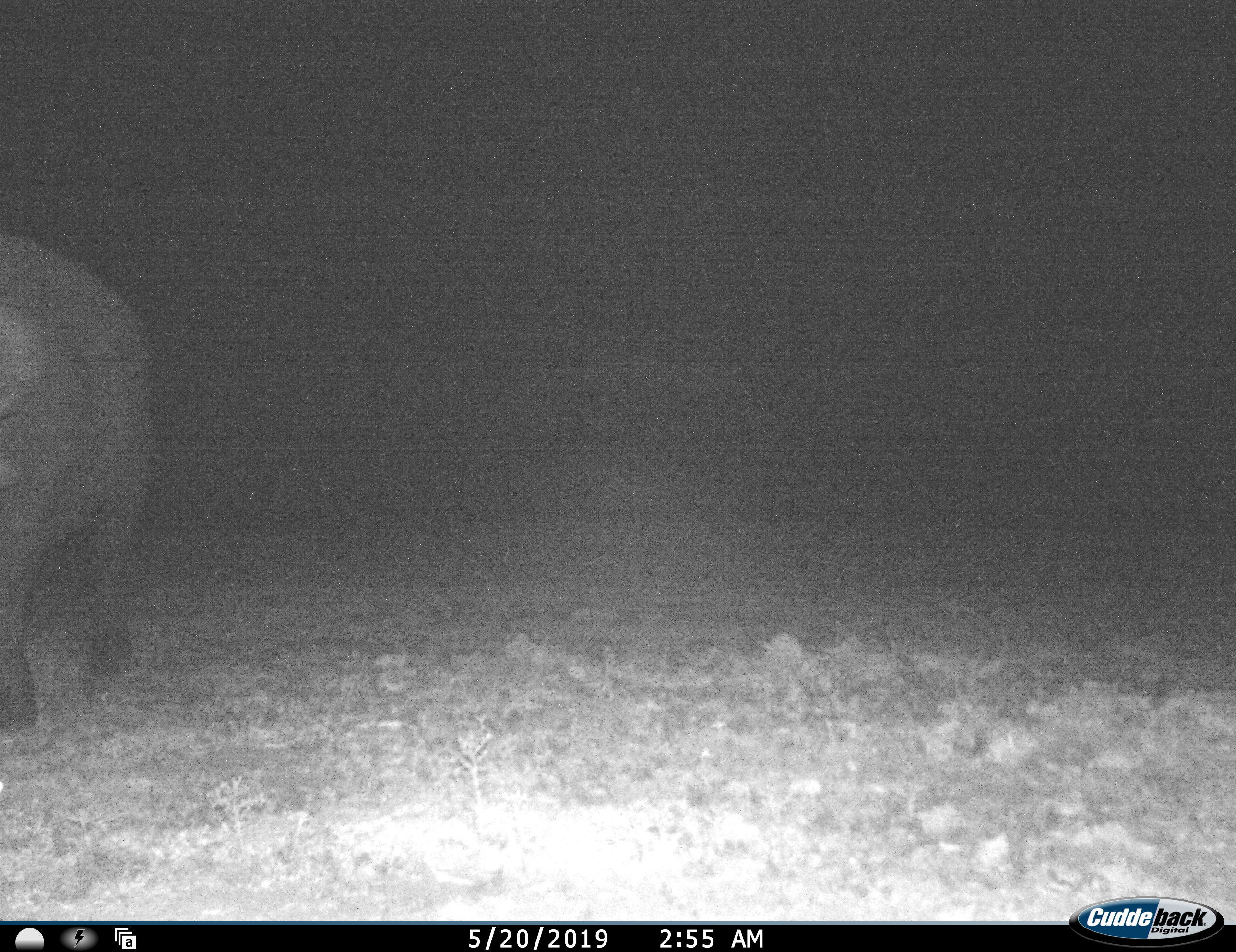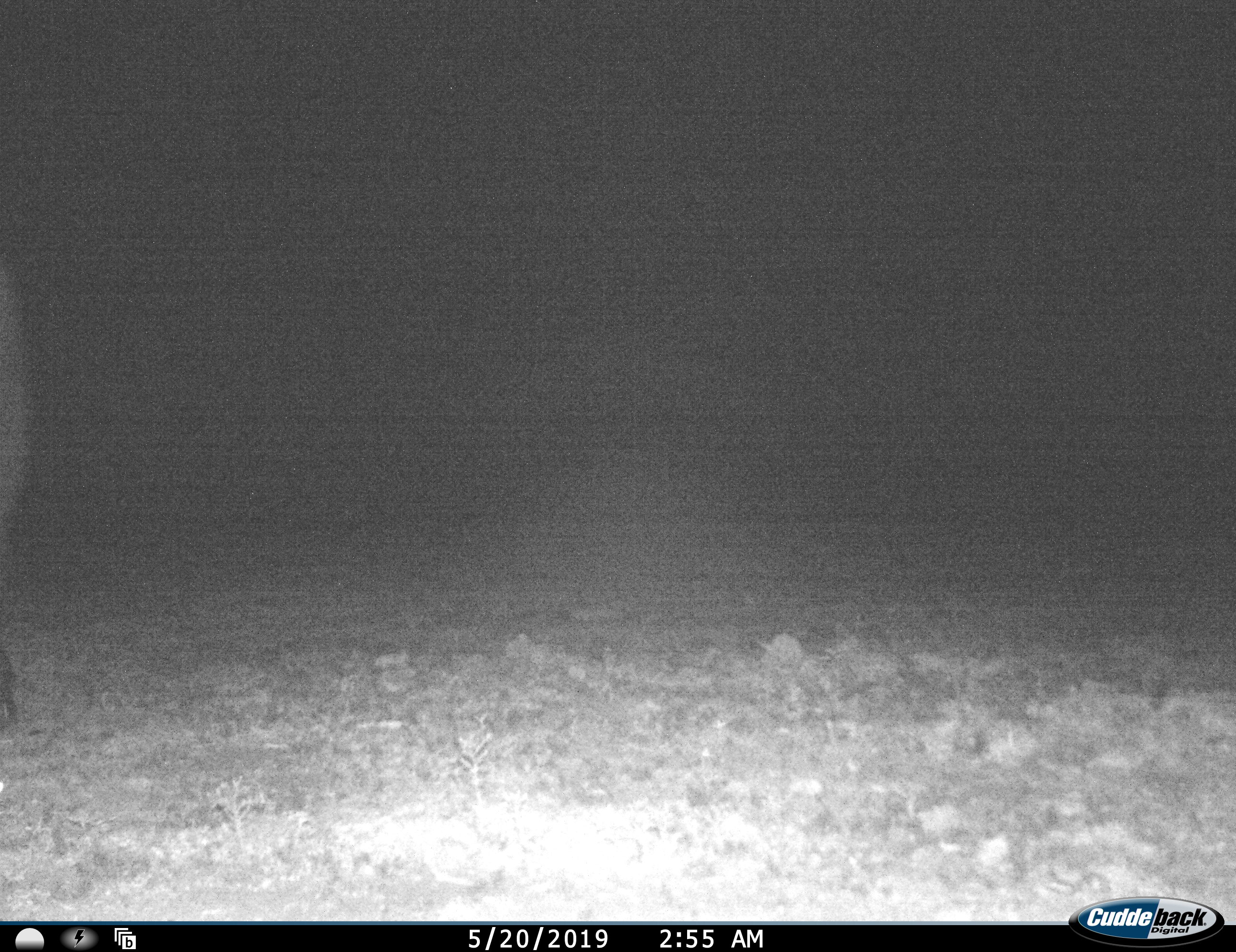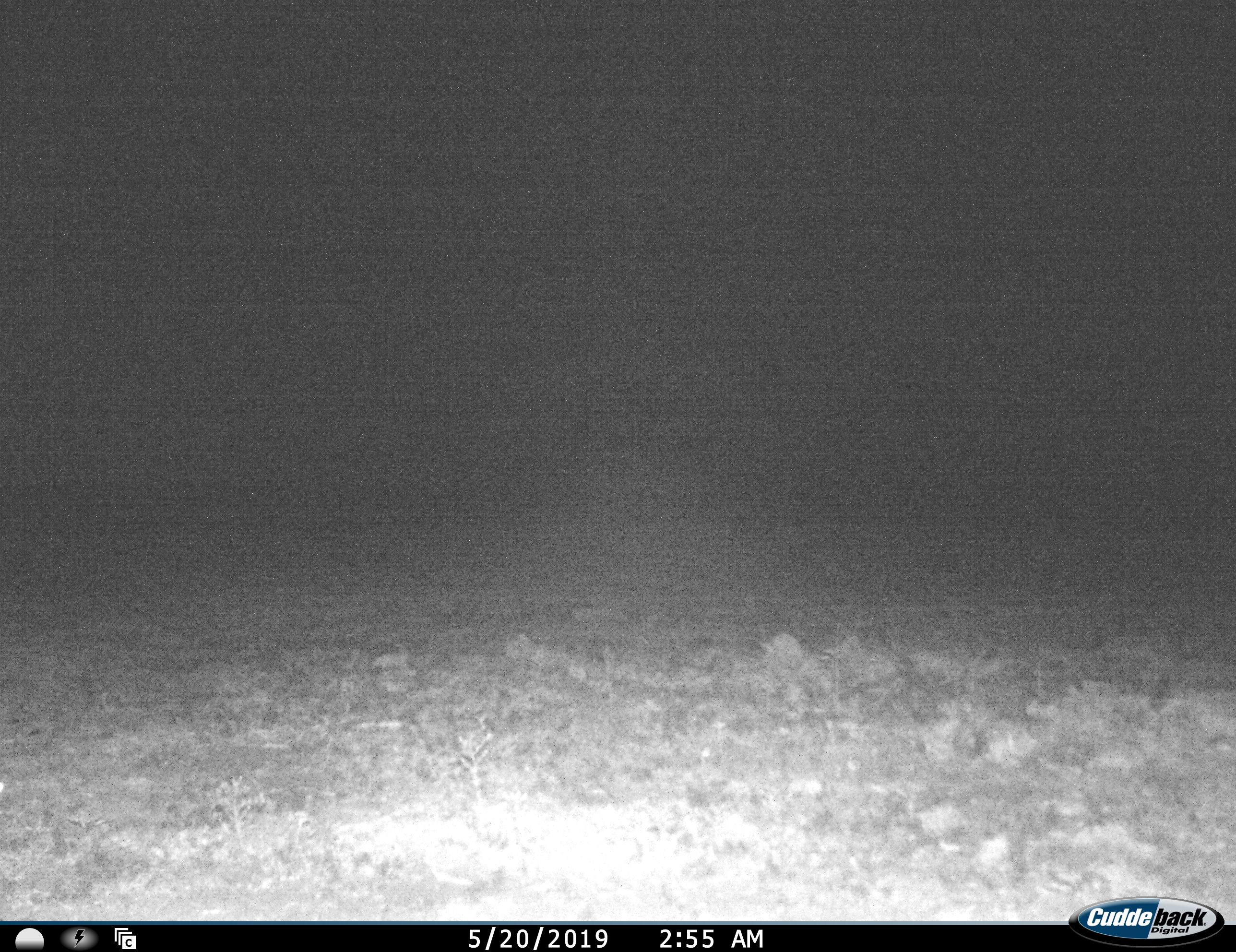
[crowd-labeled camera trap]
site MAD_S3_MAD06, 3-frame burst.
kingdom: Animalia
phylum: Chordata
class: Mammalia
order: Artiodactyla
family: Bovidae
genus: Syncerus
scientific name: Syncerus caffer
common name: african buffalo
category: buffalo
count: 1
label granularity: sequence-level